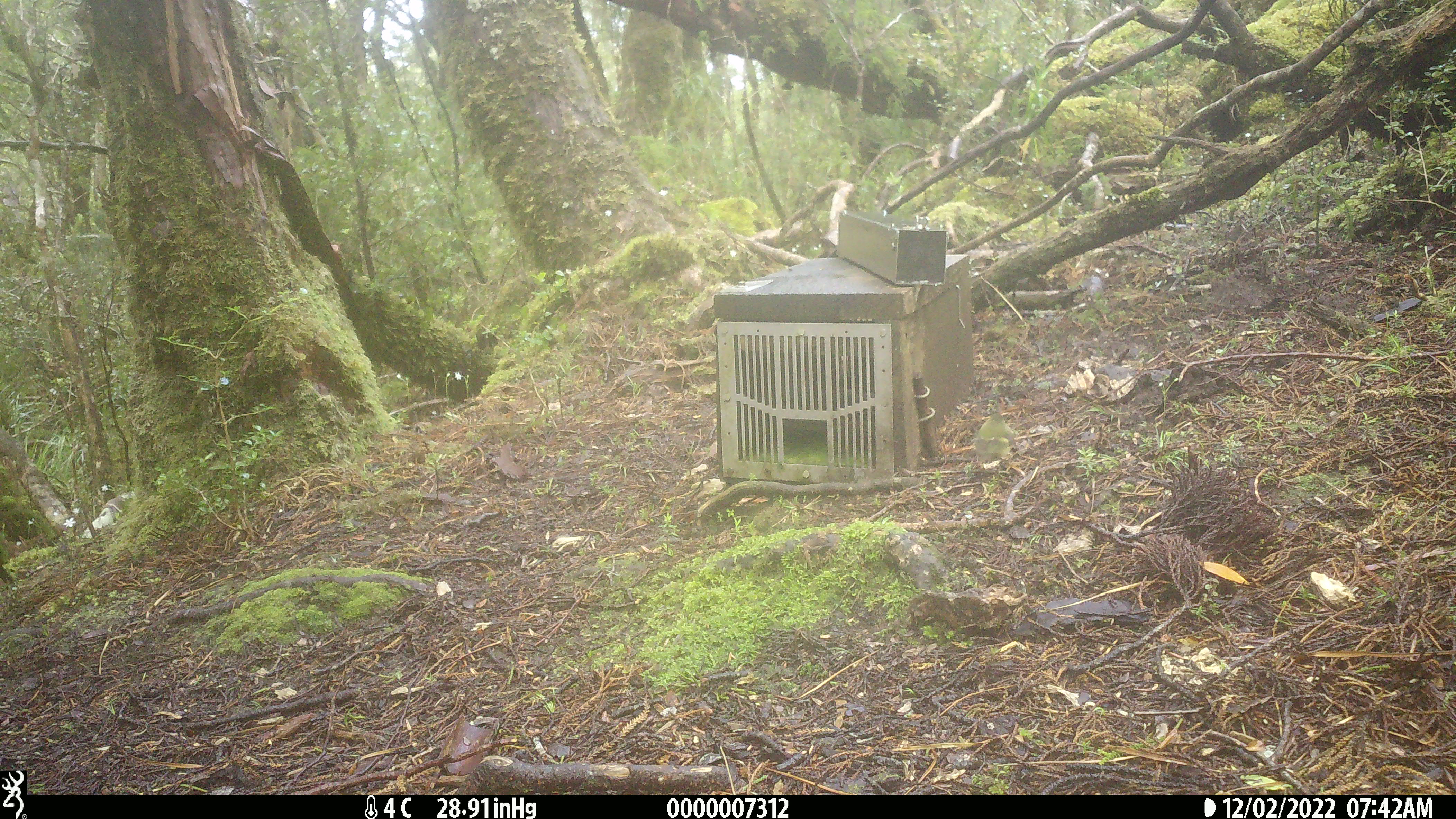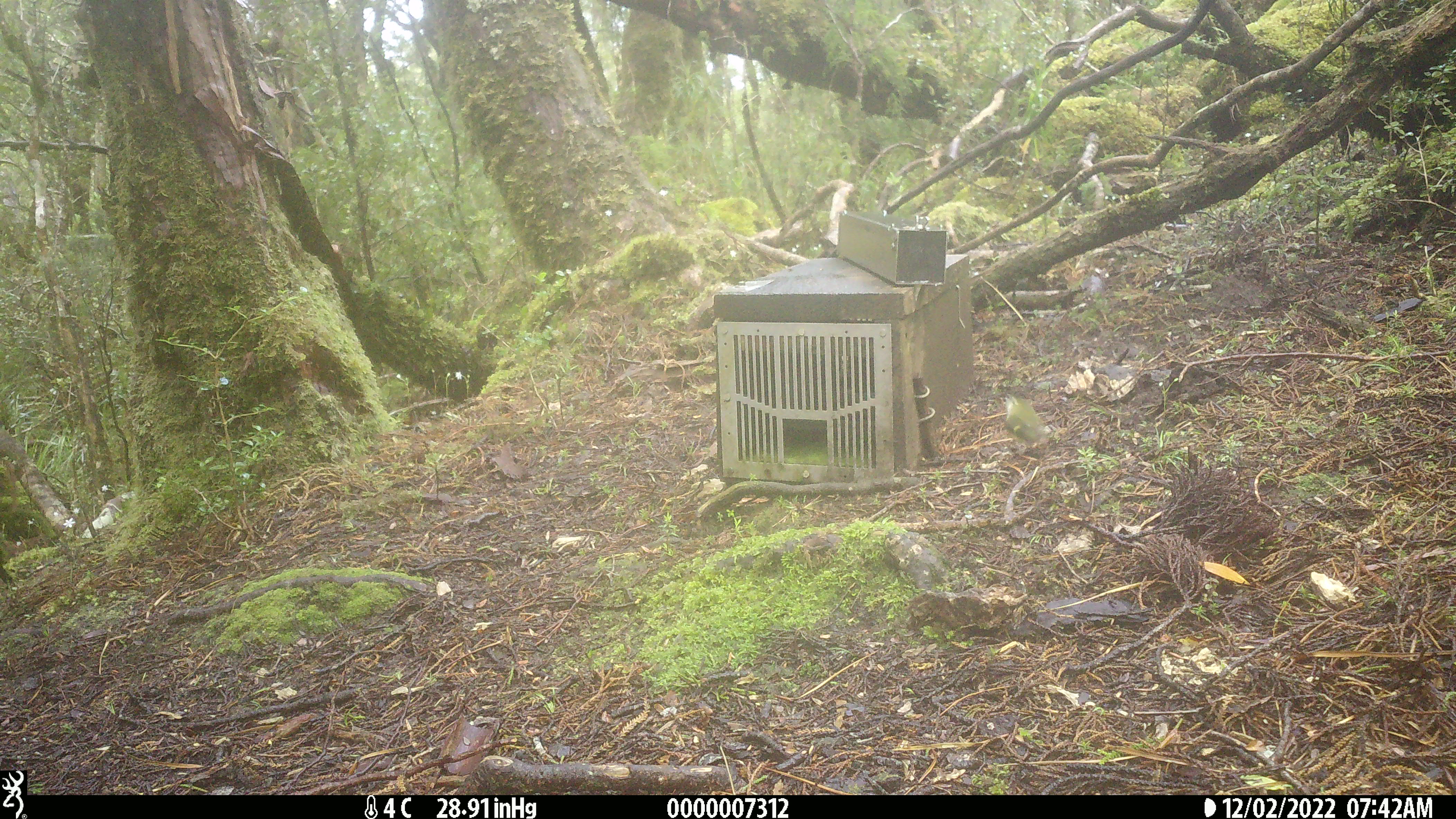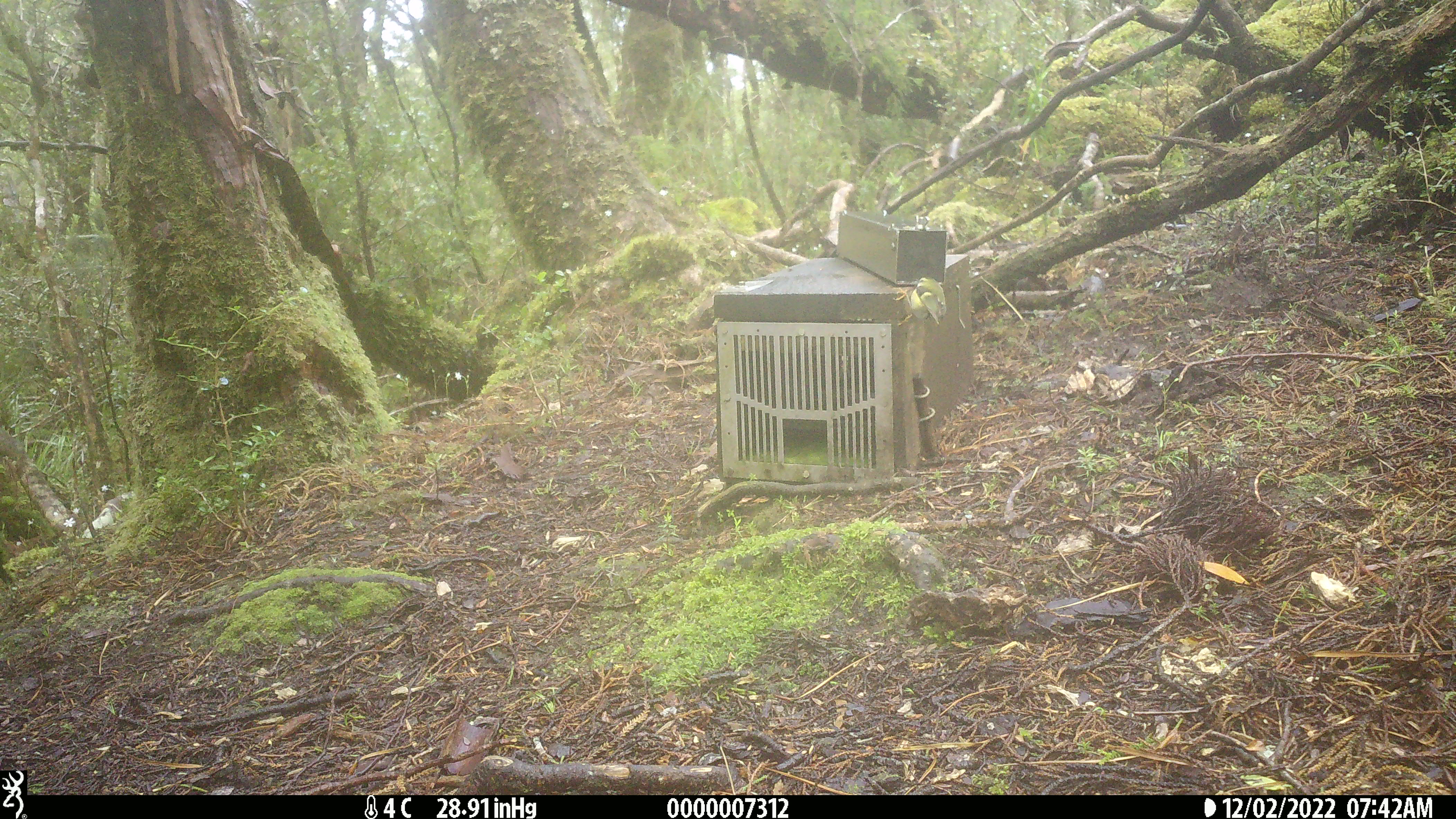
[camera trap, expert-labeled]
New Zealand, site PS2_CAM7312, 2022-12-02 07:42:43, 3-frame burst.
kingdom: Animalia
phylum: Chordata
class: Aves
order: Passeriformes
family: Acanthisittidae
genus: Acanthisitta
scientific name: Acanthisitta chloris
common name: rifleman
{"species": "rifleman (Acanthisitta chloris)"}